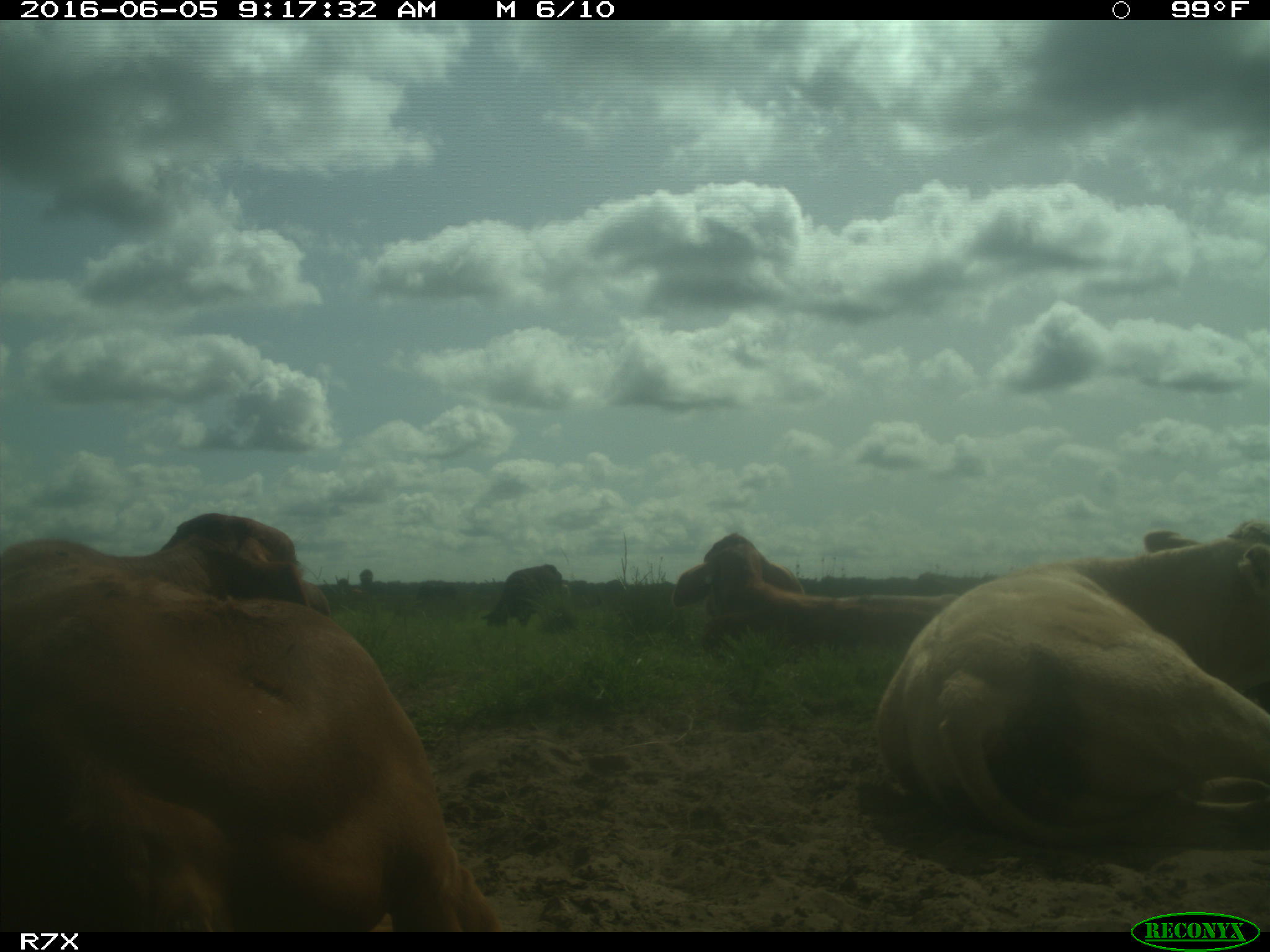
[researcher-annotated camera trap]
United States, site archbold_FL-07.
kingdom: Animalia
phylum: Chordata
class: Mammalia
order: Artiodactyla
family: Bovidae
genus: Bos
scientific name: Bos taurus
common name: domestic cow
Bos taurus (domestic cow).